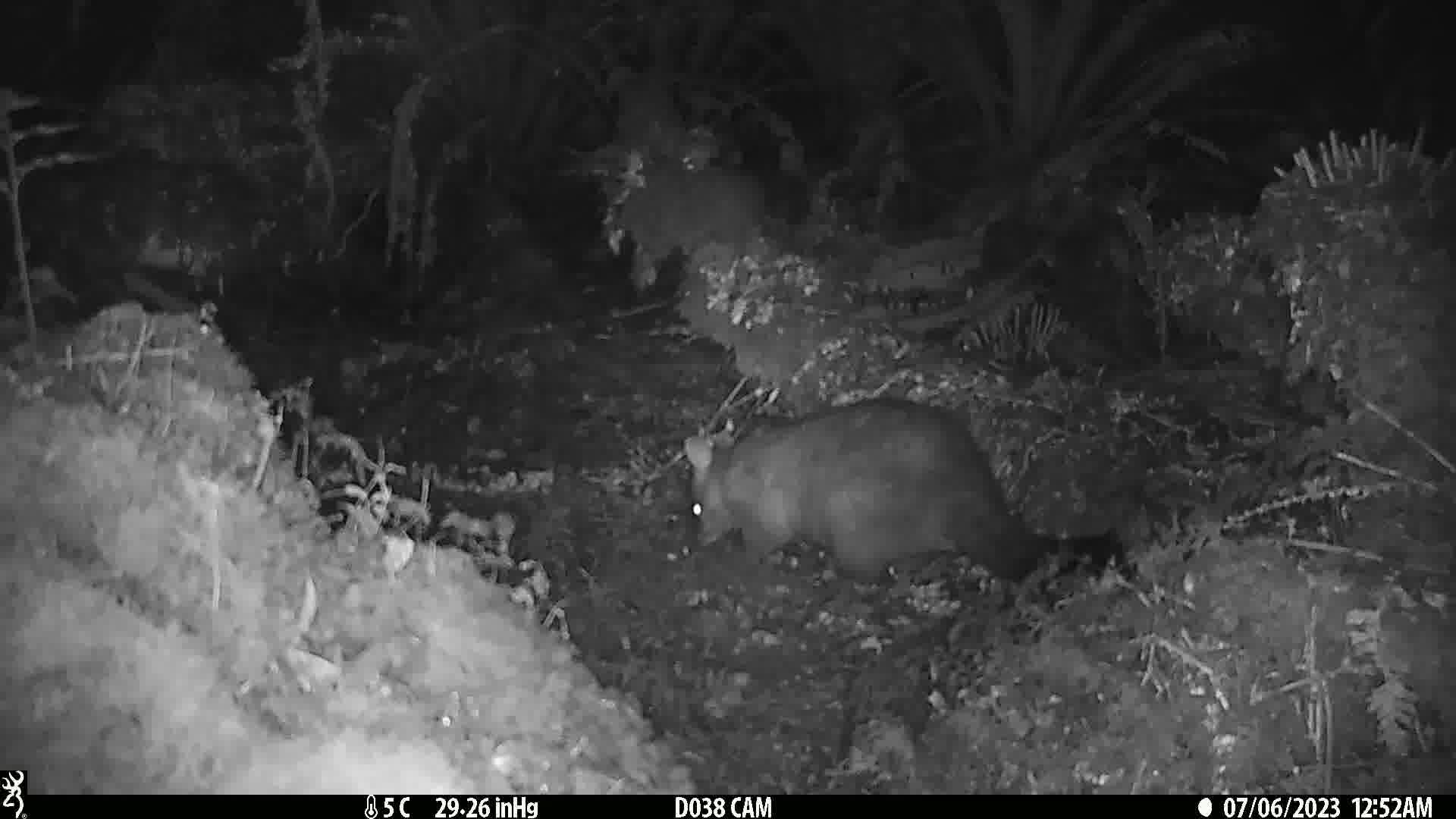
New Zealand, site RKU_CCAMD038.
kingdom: Animalia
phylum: Chordata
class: Mammalia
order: Diprotodontia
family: Phalangeridae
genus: Trichosurus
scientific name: Trichosurus vulpecula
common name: common brushtail possum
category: possum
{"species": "possum (common brushtail possum) (Trichosurus vulpecula)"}